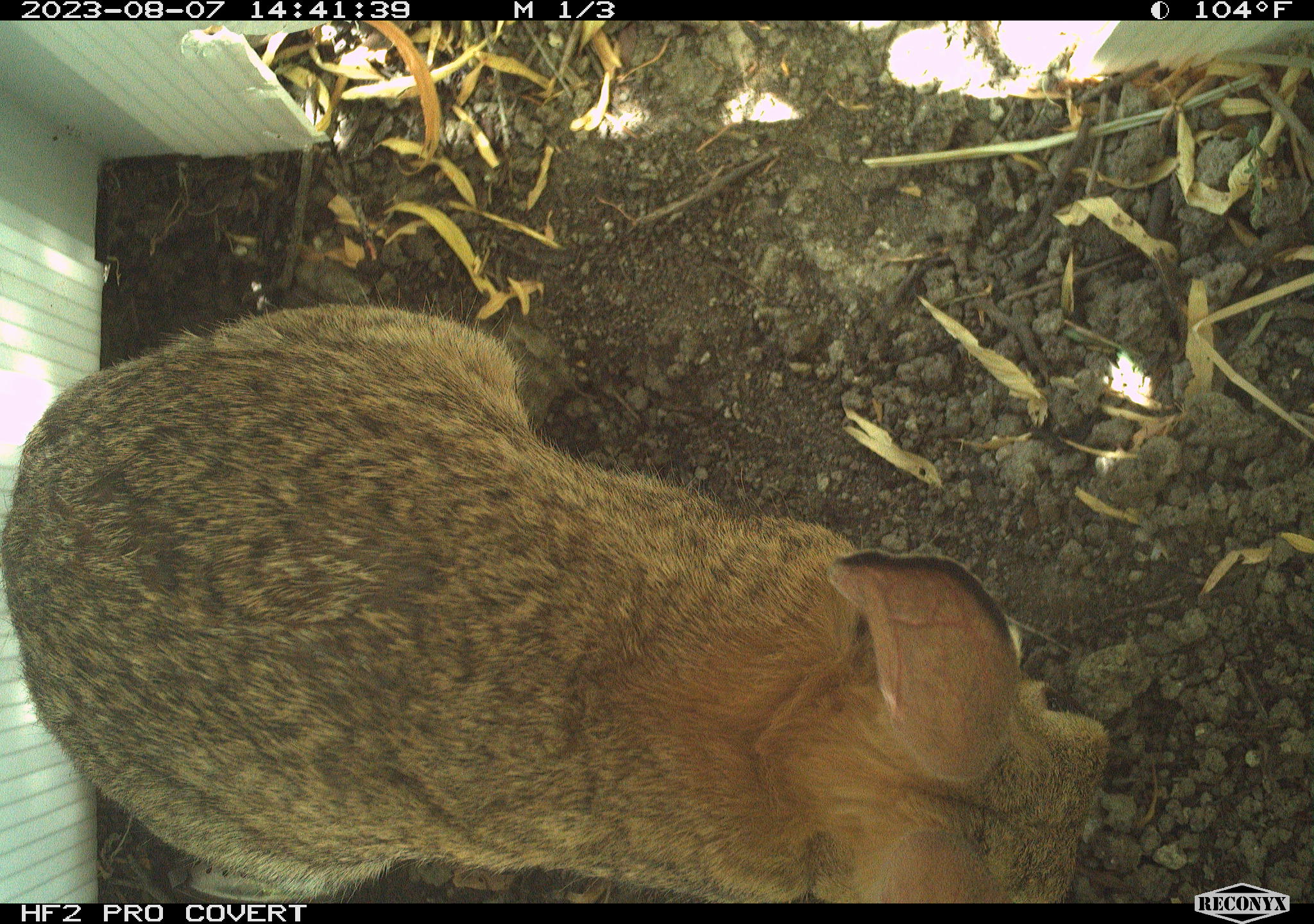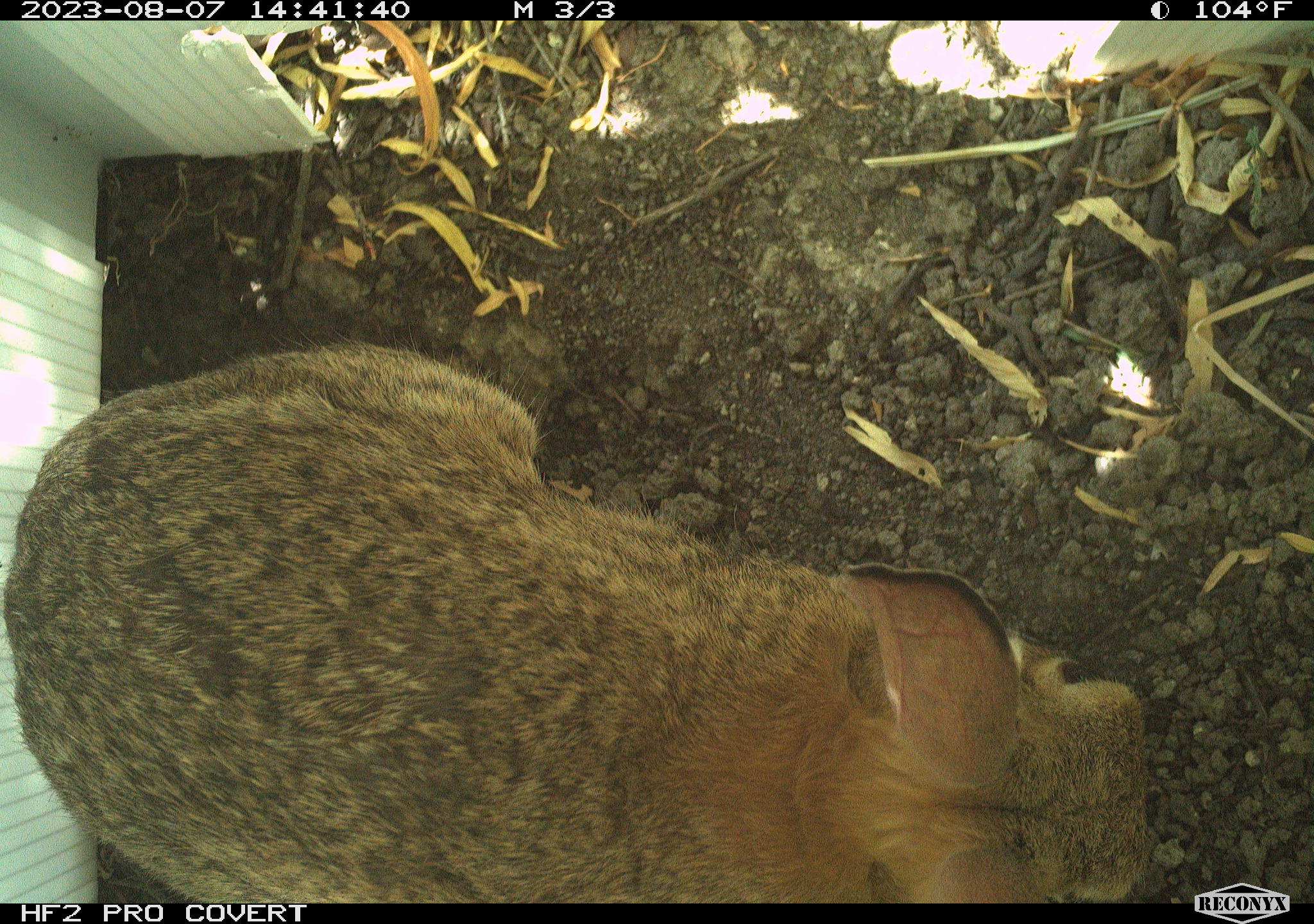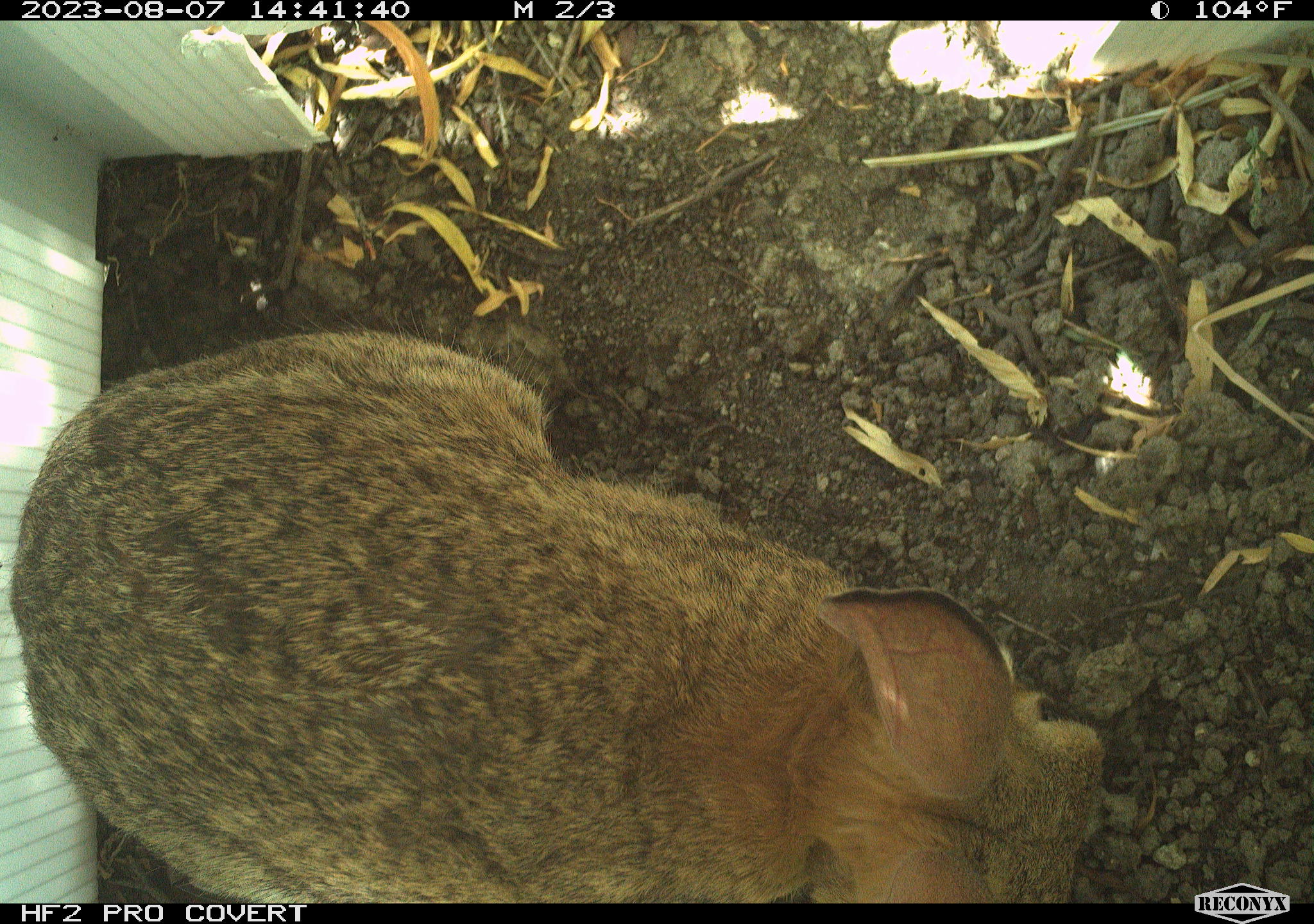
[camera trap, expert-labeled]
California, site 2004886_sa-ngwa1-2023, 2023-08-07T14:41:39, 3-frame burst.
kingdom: Animalia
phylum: Chordata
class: Mammalia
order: Lagomorpha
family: Leporidae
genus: Sylvilagus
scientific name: Sylvilagus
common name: cottontail rabbits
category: sylvilagus species